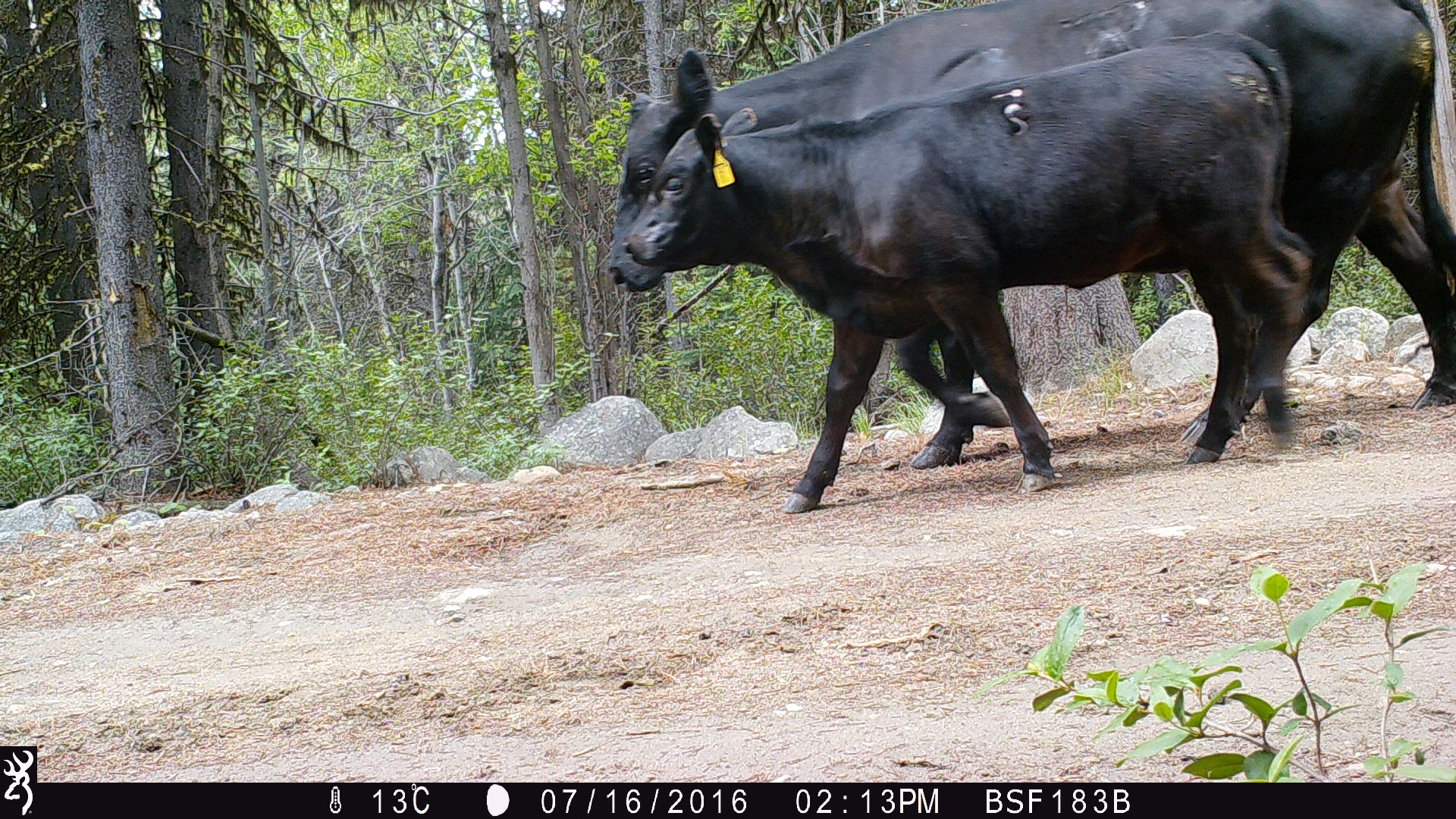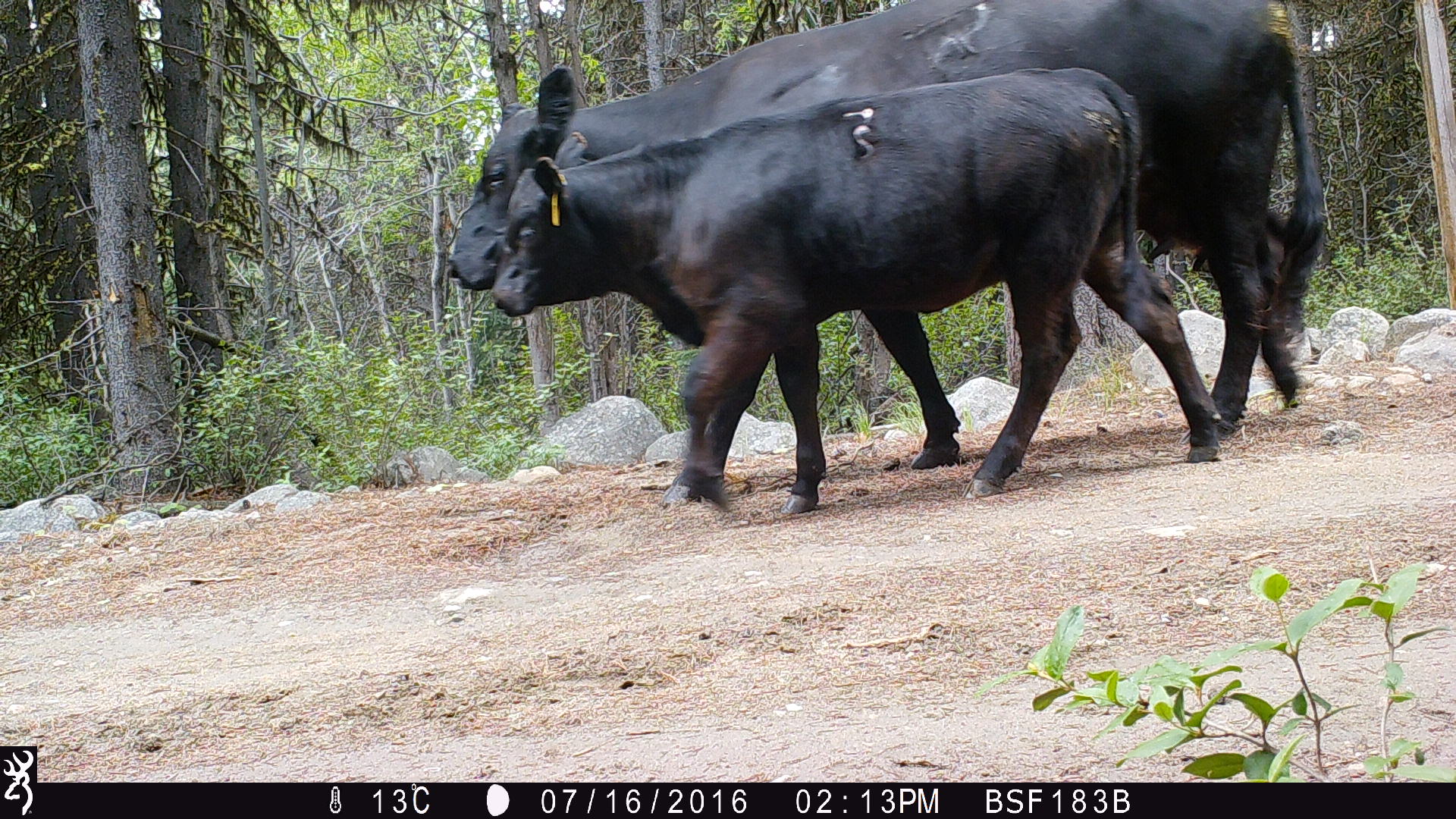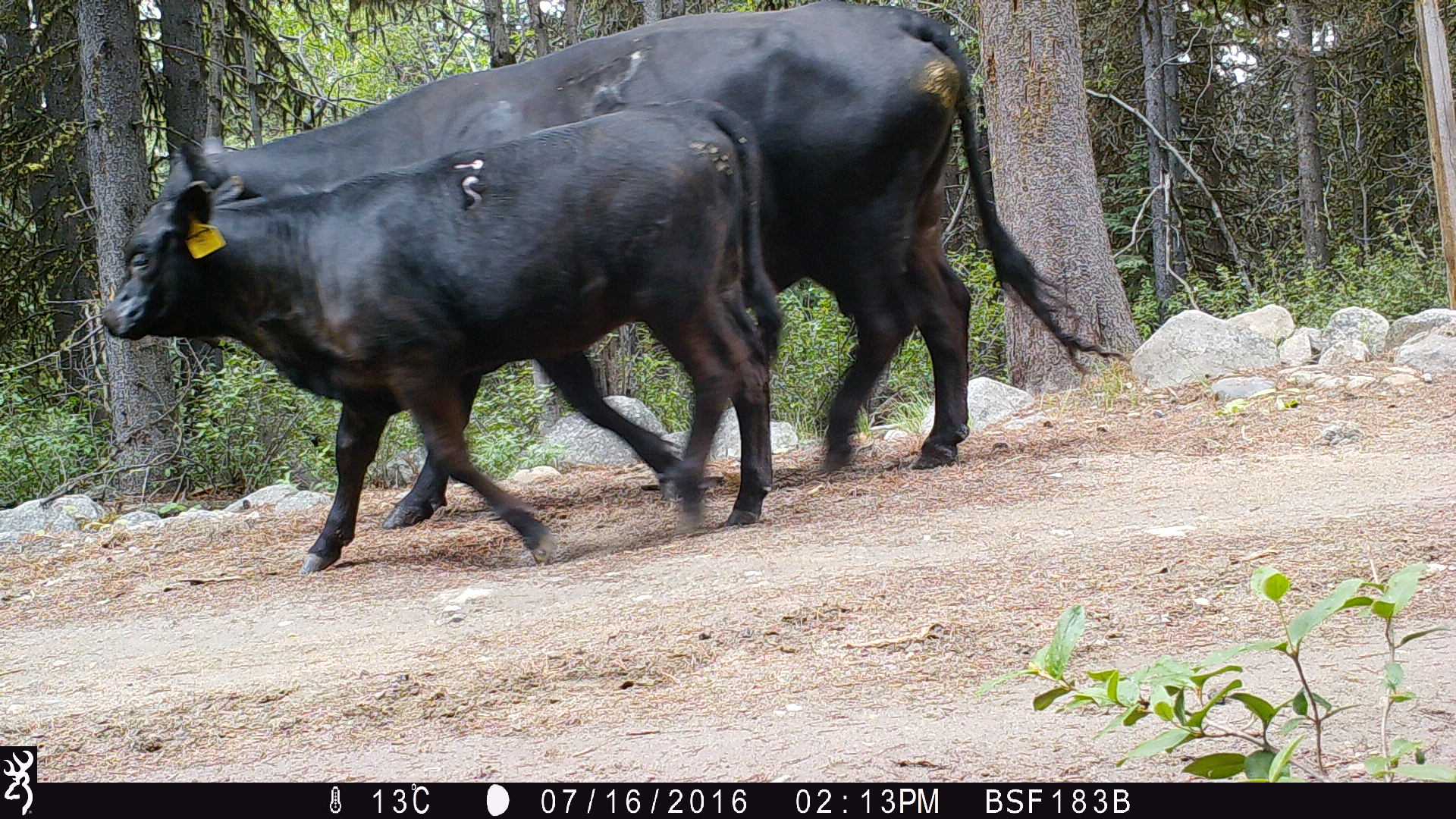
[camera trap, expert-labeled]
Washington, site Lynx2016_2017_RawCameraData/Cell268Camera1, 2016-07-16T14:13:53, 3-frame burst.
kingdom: Animalia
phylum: Chordata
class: Mammalia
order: Artiodactyla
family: Bovidae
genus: Bos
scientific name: Bos taurus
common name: domestic cattle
Domestic cattle (Bos taurus). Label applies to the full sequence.